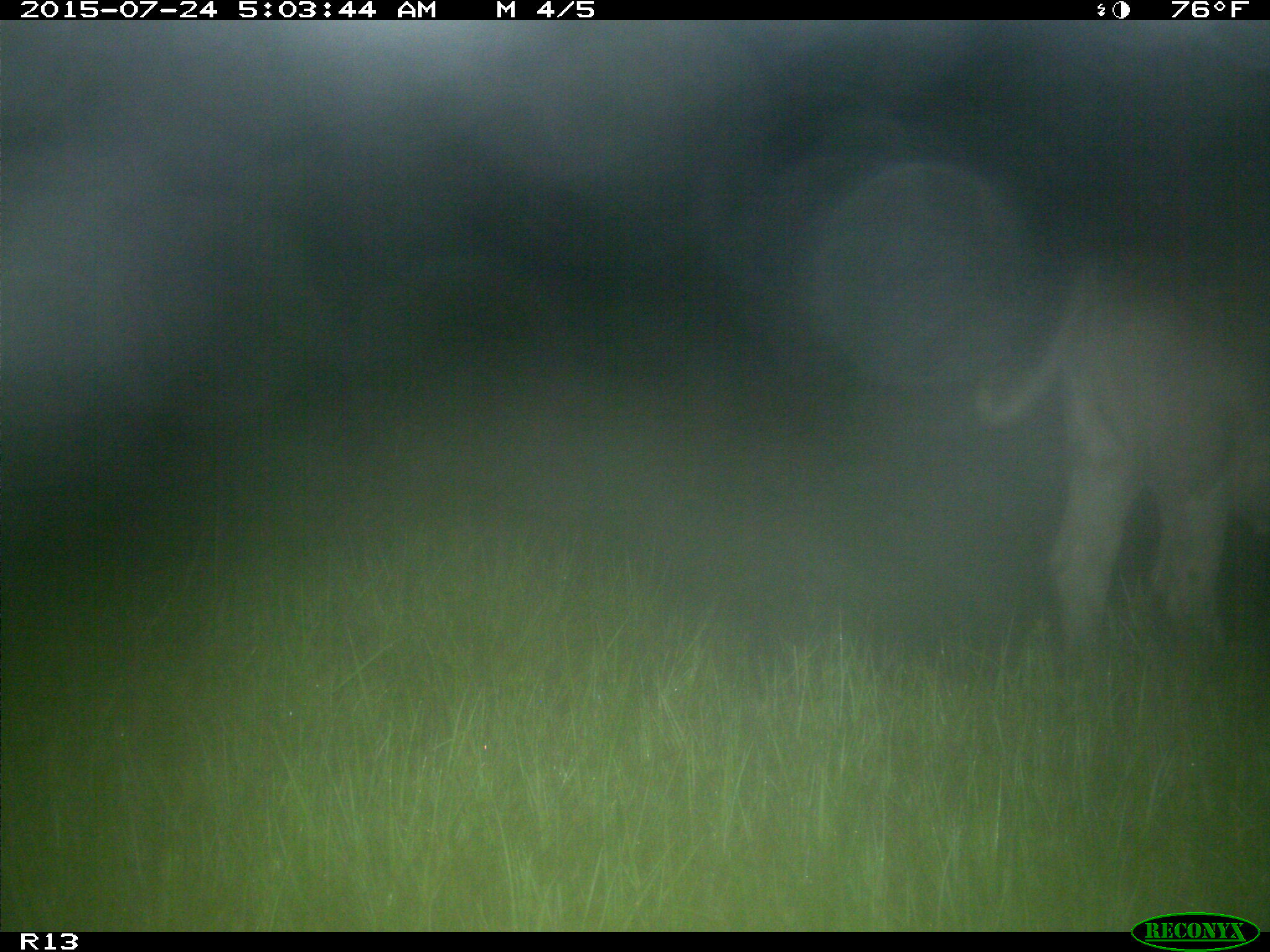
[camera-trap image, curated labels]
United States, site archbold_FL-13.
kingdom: Animalia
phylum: Chordata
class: Mammalia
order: Artiodactyla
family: Bovidae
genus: Bos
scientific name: Bos taurus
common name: domestic cow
Bos taurus (domestic cow).